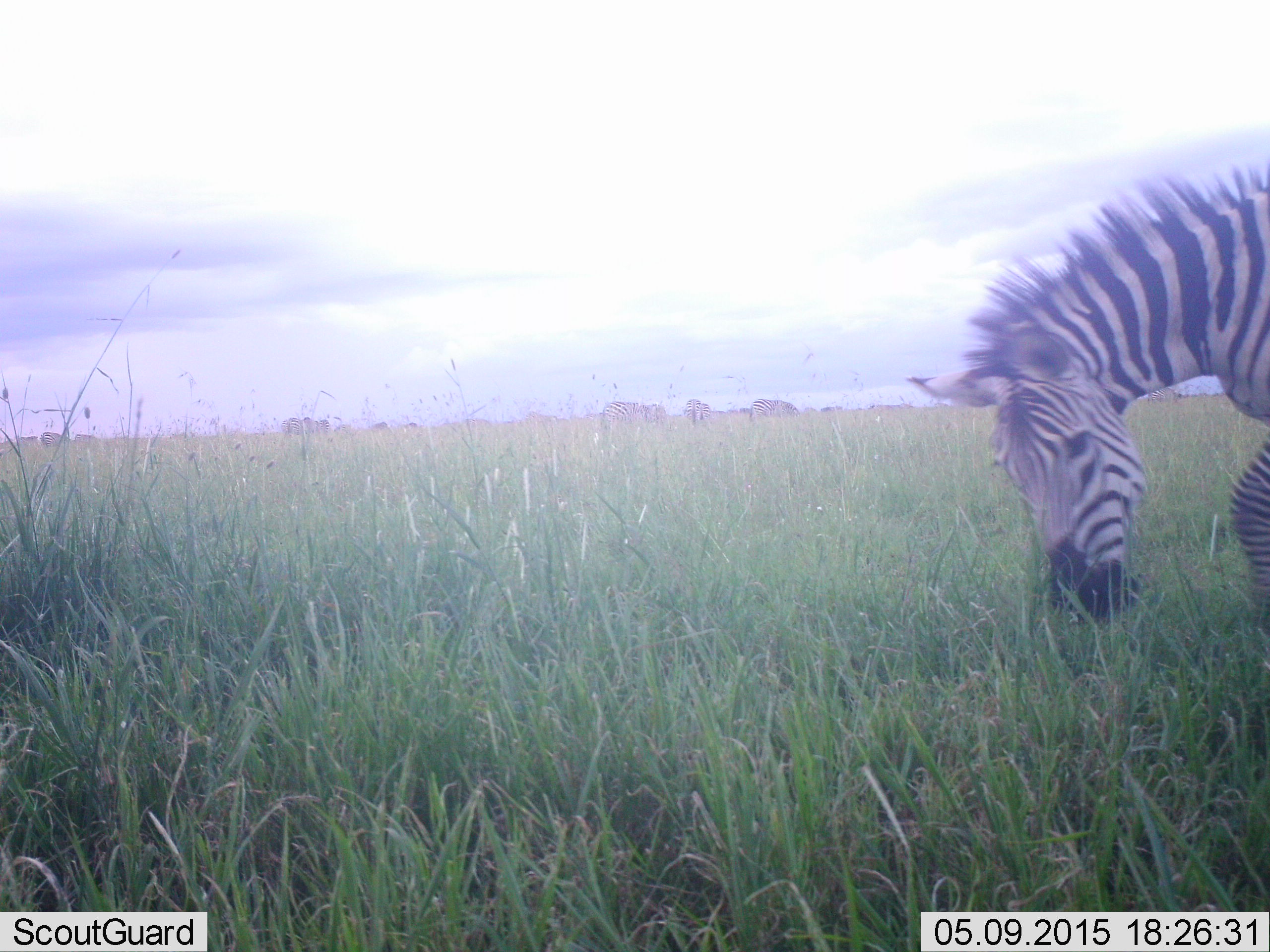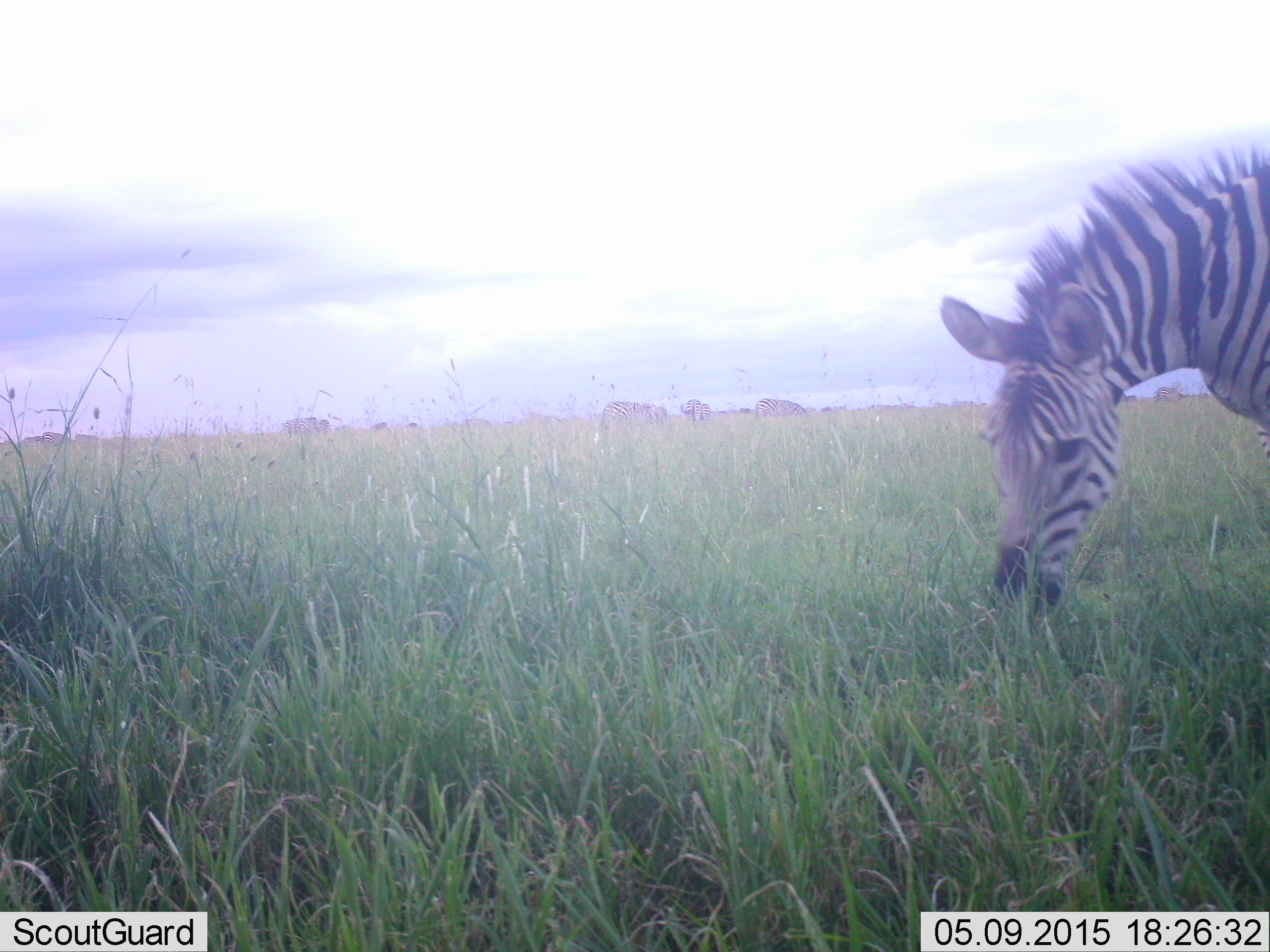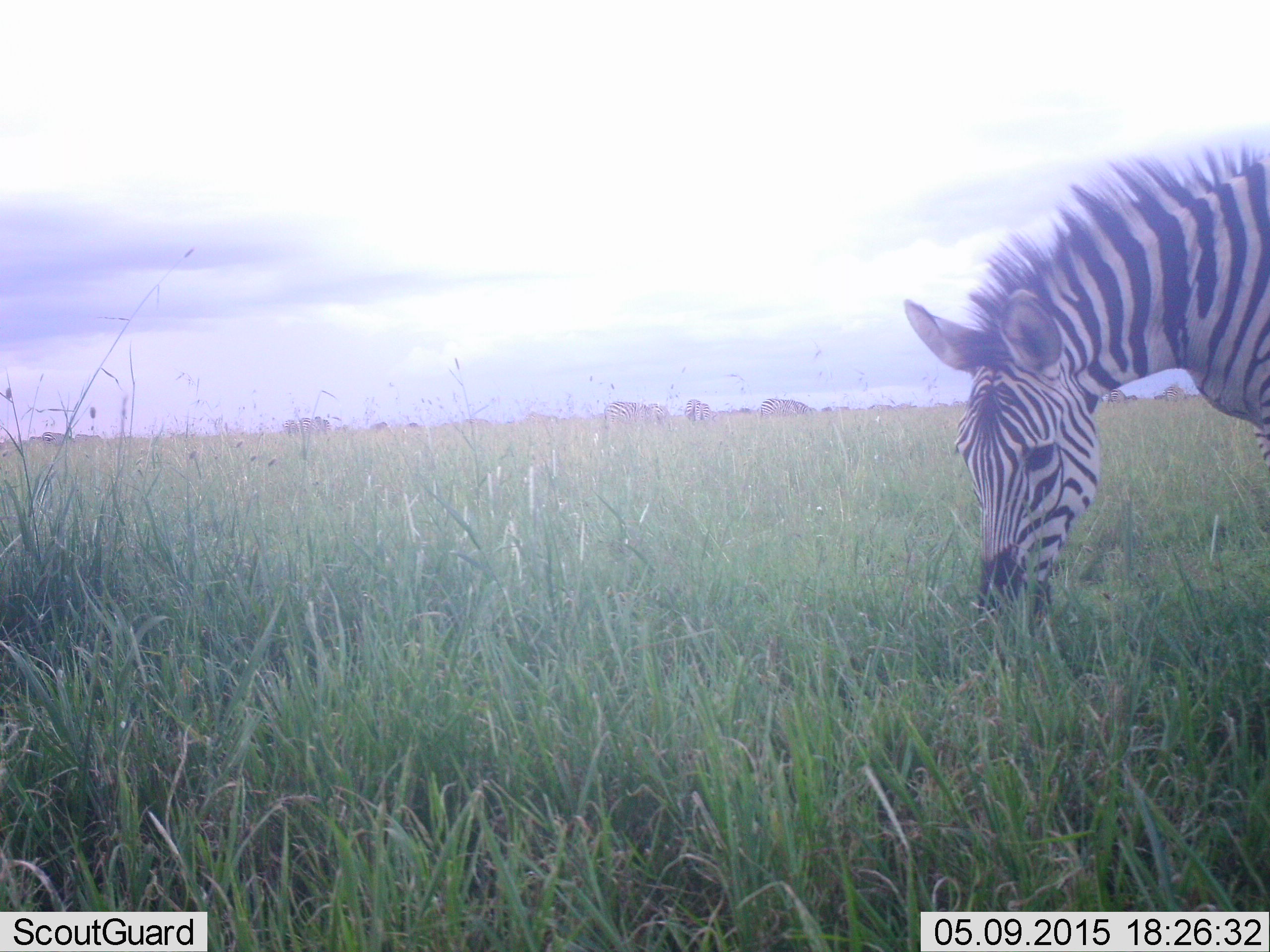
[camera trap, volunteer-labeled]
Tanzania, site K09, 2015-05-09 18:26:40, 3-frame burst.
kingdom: Animalia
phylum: Chordata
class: Mammalia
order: Perissodactyla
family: Equidae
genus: Equus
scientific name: Equus quagga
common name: plains zebra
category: zebra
Zebra (plains zebra) (Equus quagga), count 6. Behavior (volunteer vote fractions): standing 50%, resting 0%, moving 20%, interacting 0%. Young present (vote fraction): 0%. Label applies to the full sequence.